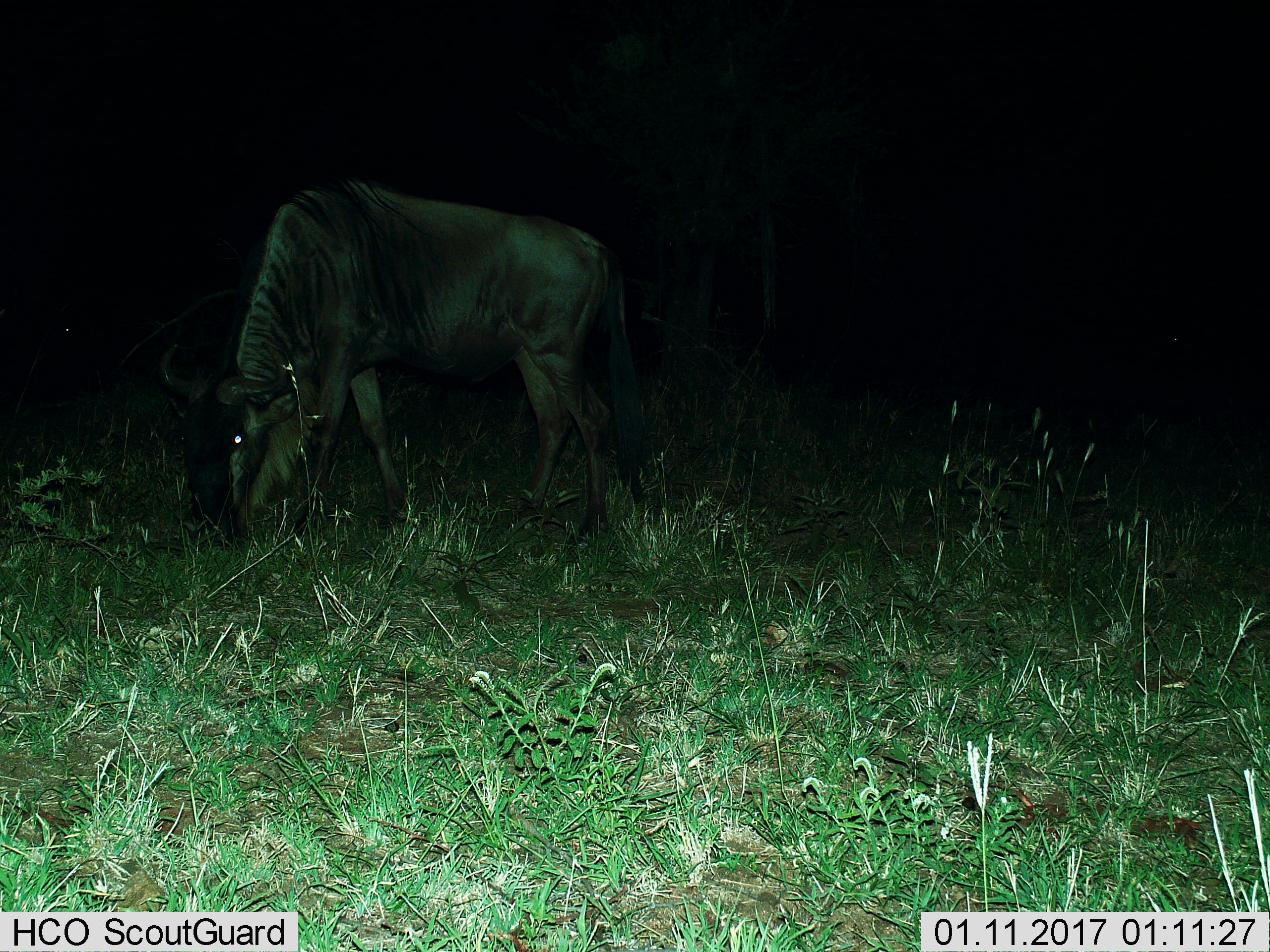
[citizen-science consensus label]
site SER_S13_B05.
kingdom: Animalia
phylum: Chordata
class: Mammalia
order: Artiodactyla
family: Bovidae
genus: Connochaetes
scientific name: Connochaetes taurinus taurinus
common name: blue wildebeest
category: wildebeestblue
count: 1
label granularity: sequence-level